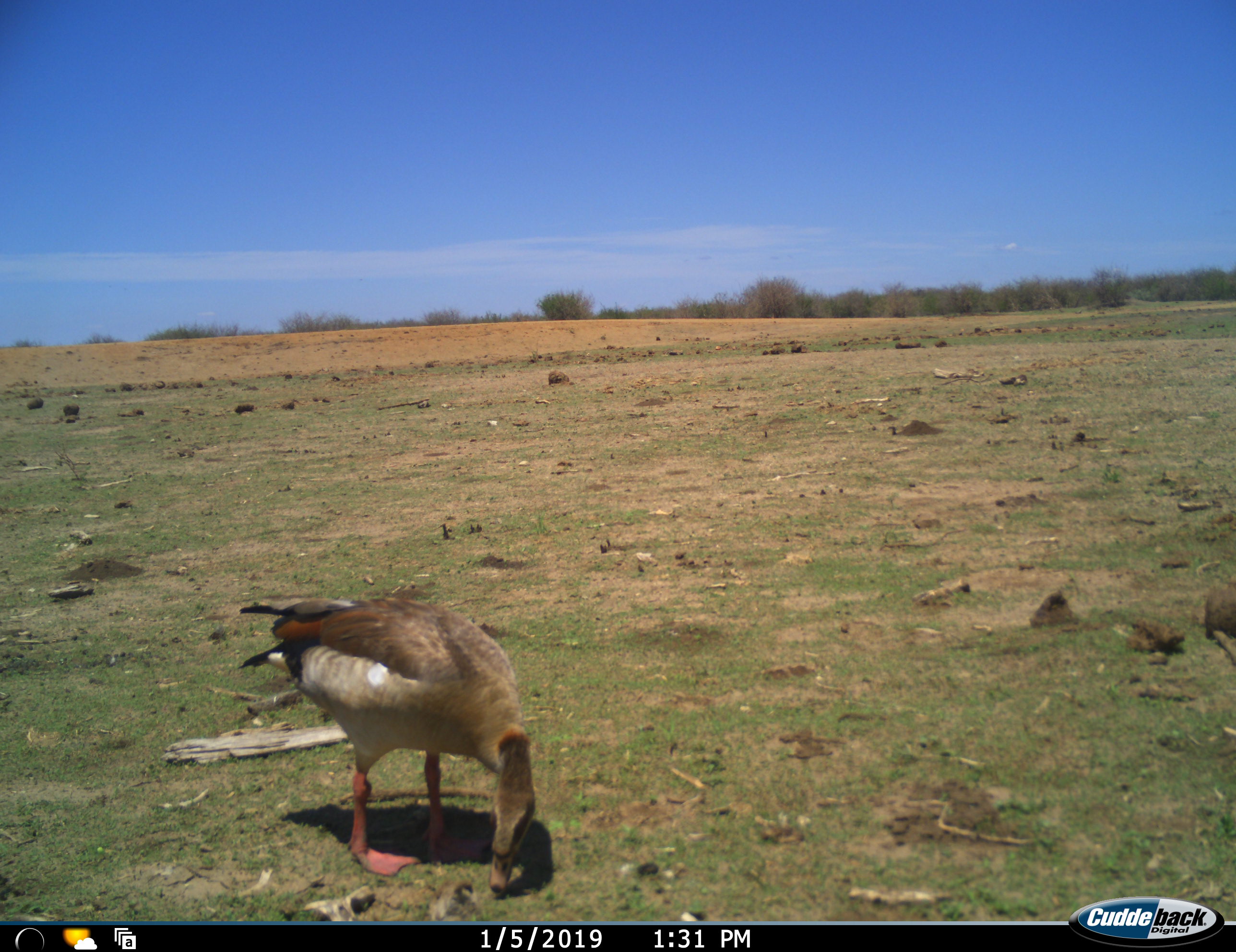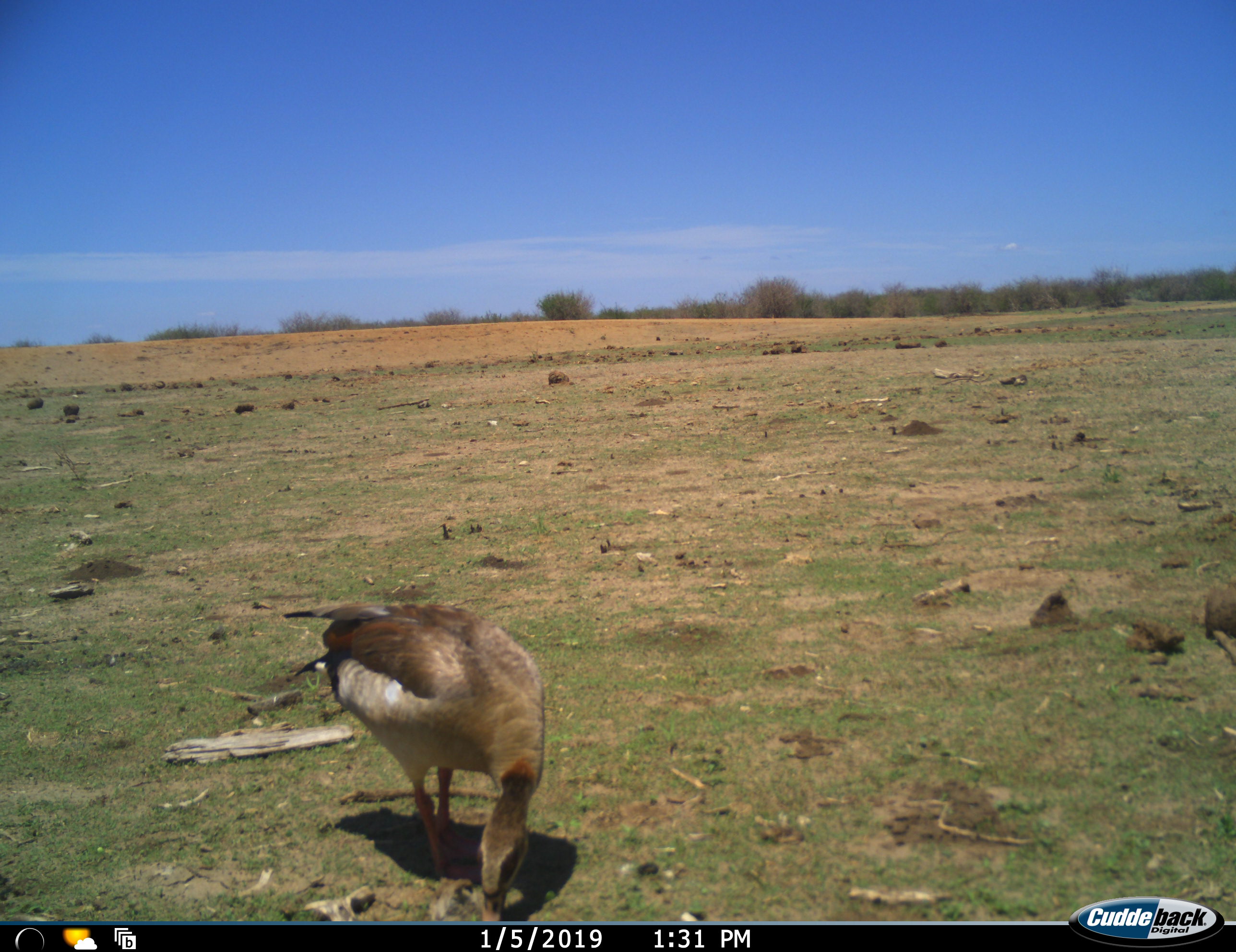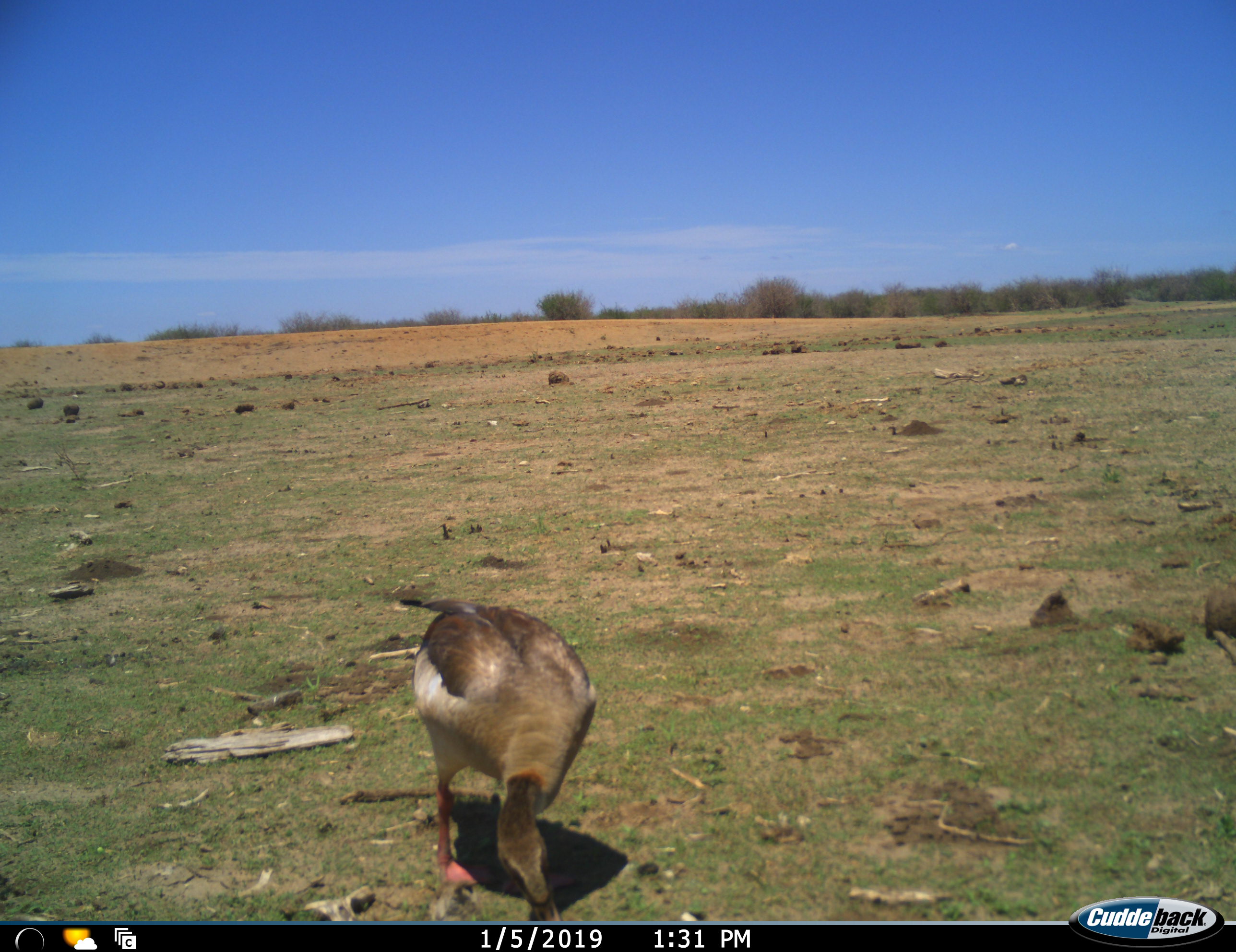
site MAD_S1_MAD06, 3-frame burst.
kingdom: Animalia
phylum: Chordata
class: Aves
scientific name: Aves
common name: bird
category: birdother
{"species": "birdother (bird) (Aves)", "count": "1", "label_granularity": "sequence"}